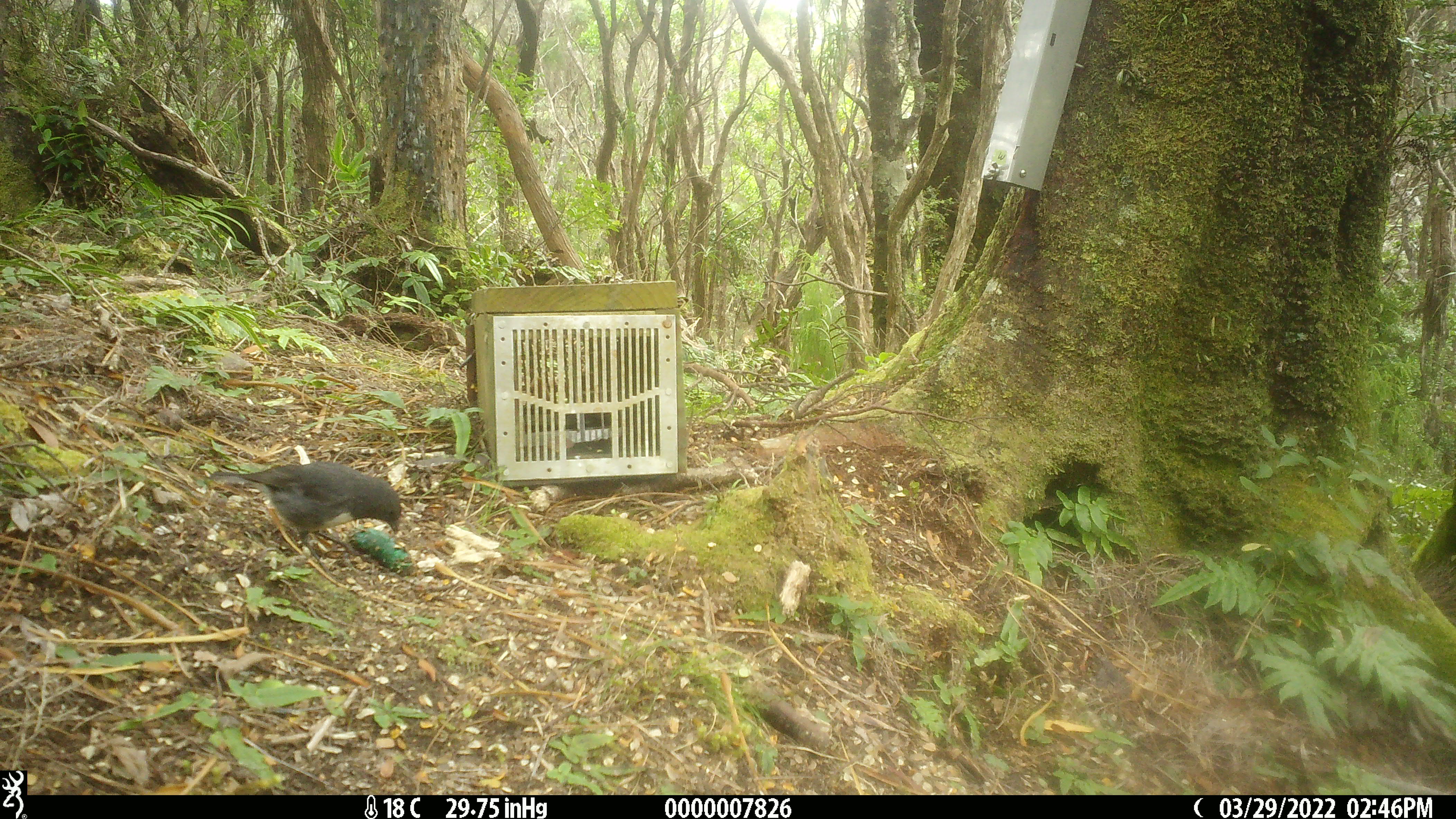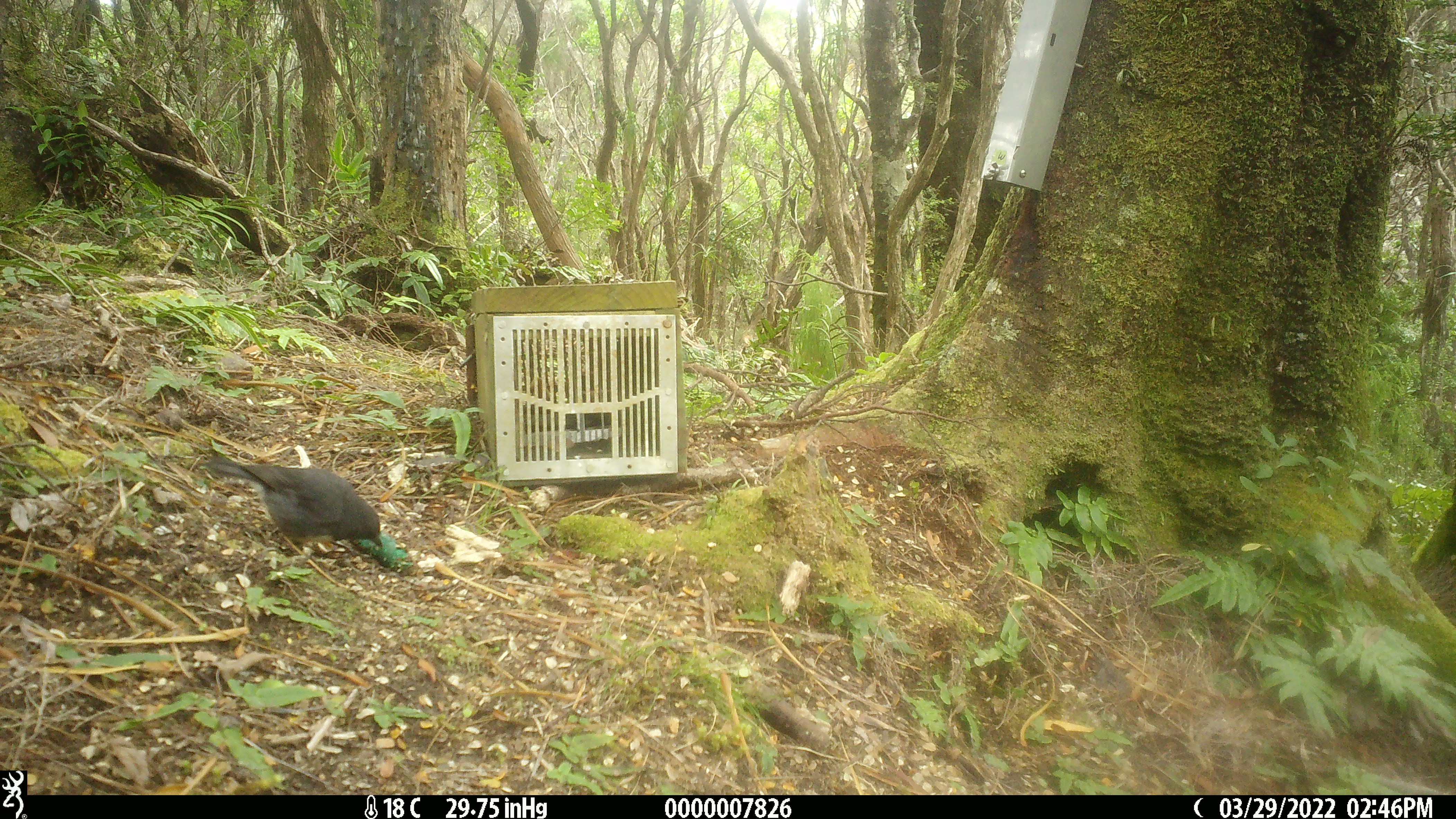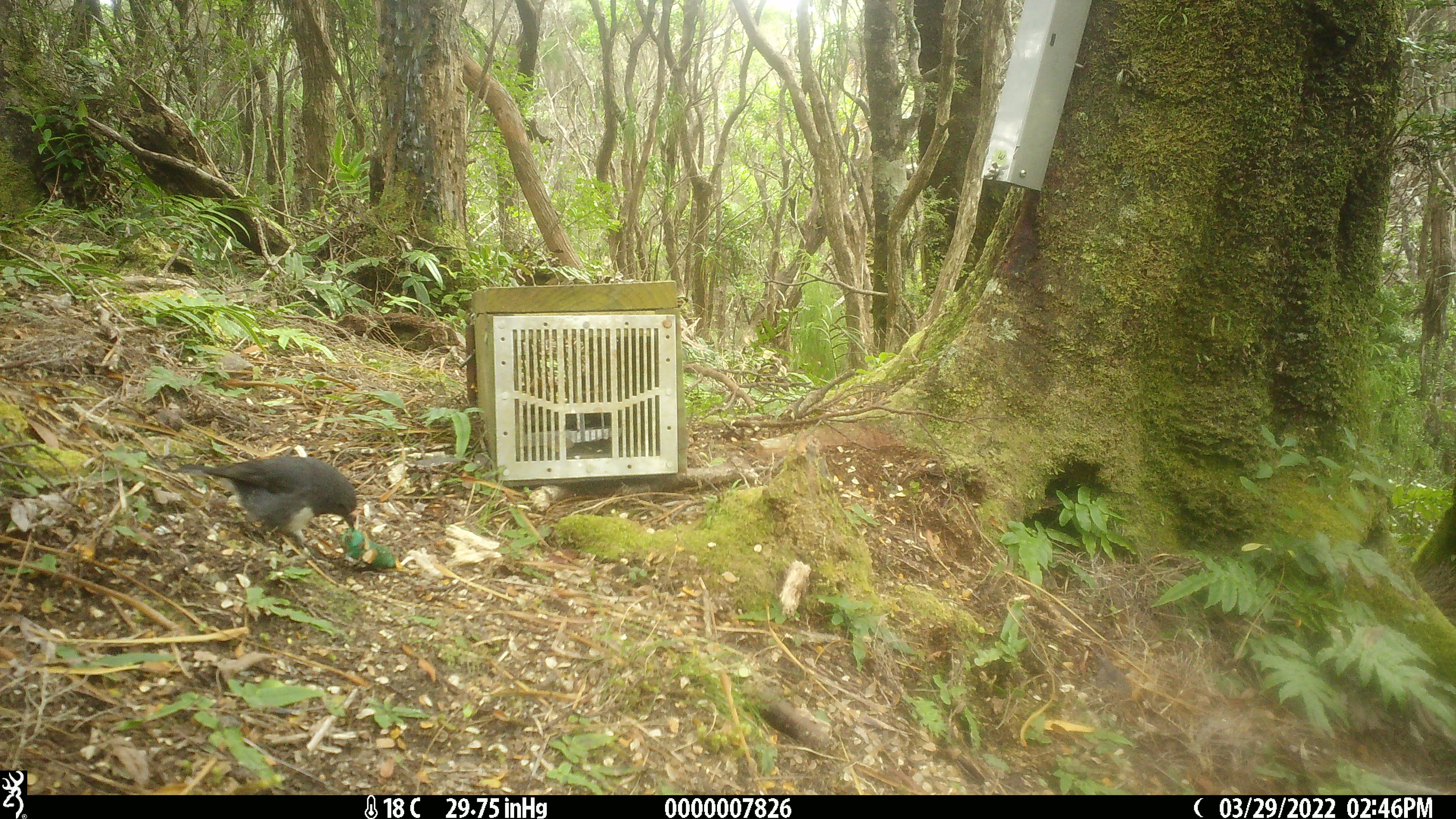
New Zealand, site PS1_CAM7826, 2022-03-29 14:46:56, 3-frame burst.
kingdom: Animalia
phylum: Chordata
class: Aves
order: Passeriformes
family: Petroicidae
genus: Petroica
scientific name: Petroica australis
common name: new zealand robin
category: robin